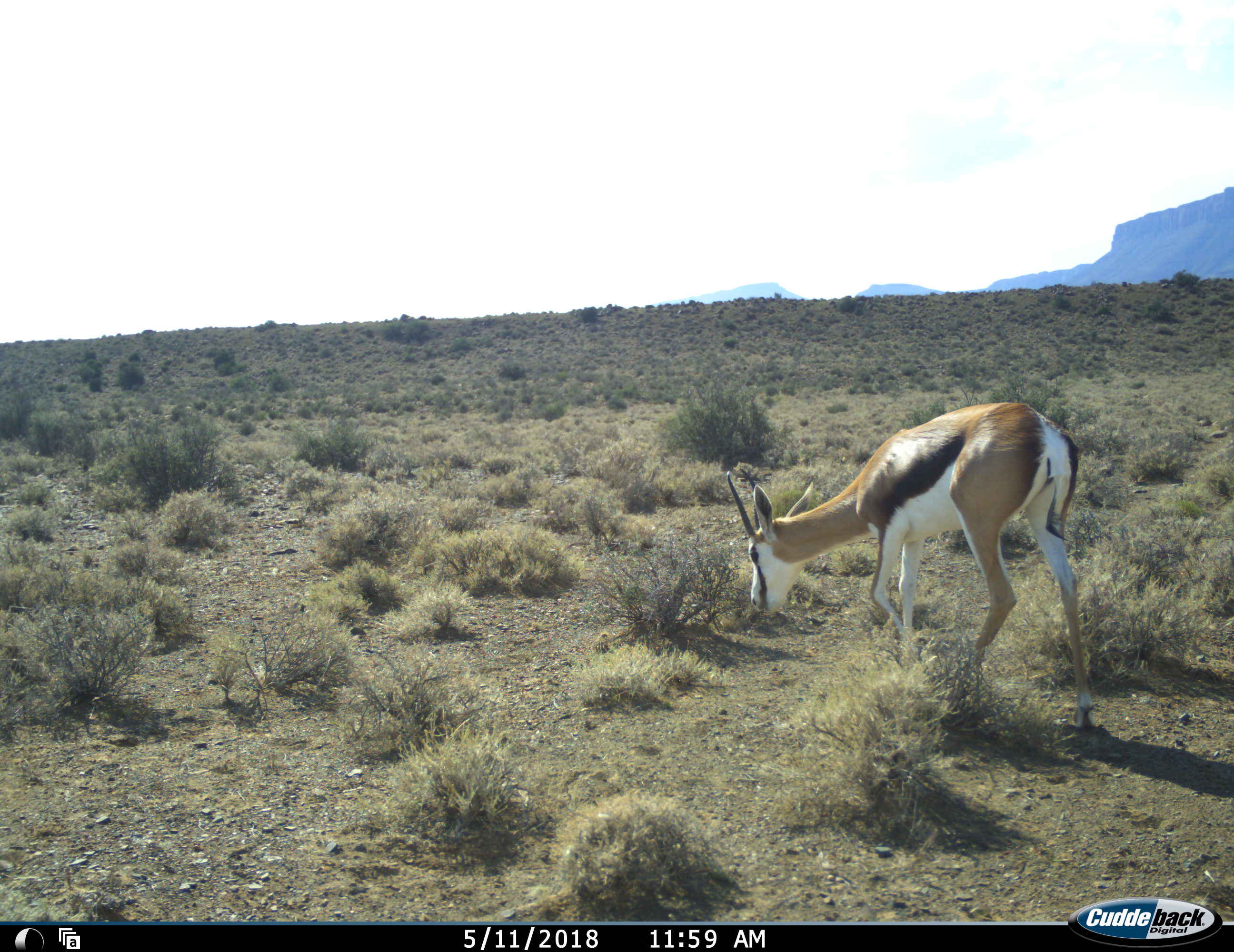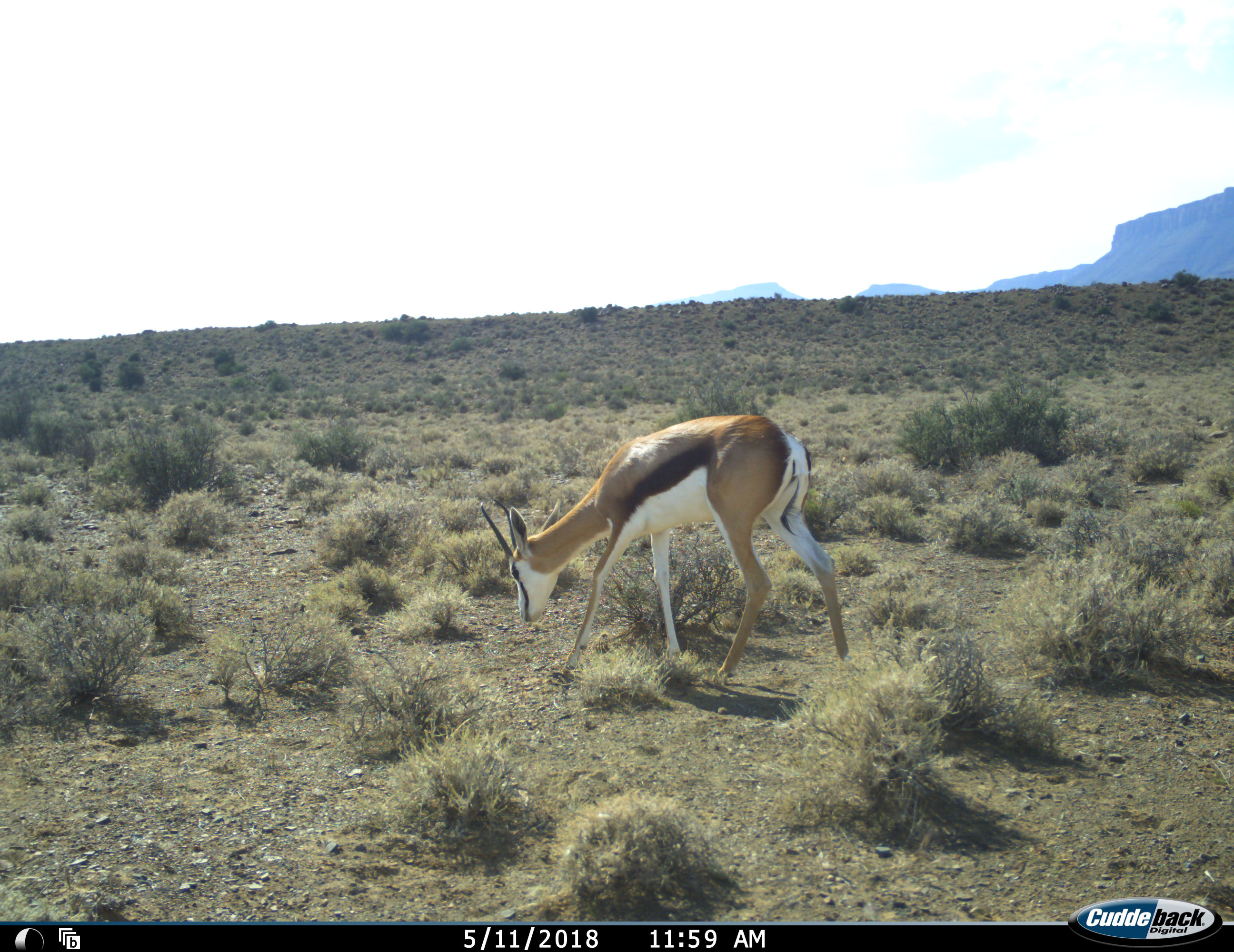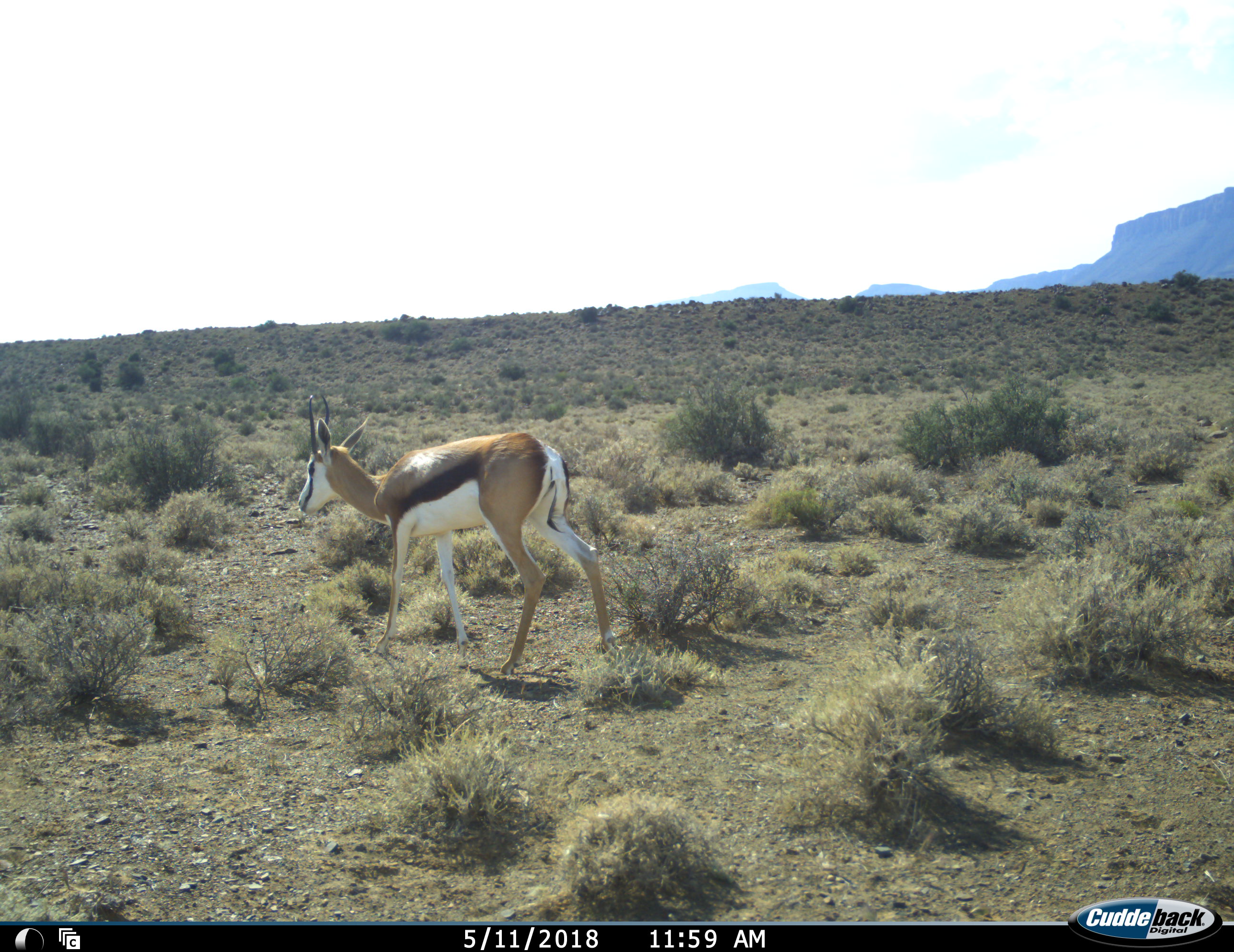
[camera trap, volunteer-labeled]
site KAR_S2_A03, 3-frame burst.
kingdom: Animalia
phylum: Chordata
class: Mammalia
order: Artiodactyla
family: Bovidae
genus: Antidorcas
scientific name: Antidorcas marsupialis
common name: springbok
Springbok (Antidorcas marsupialis), count 1. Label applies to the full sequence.